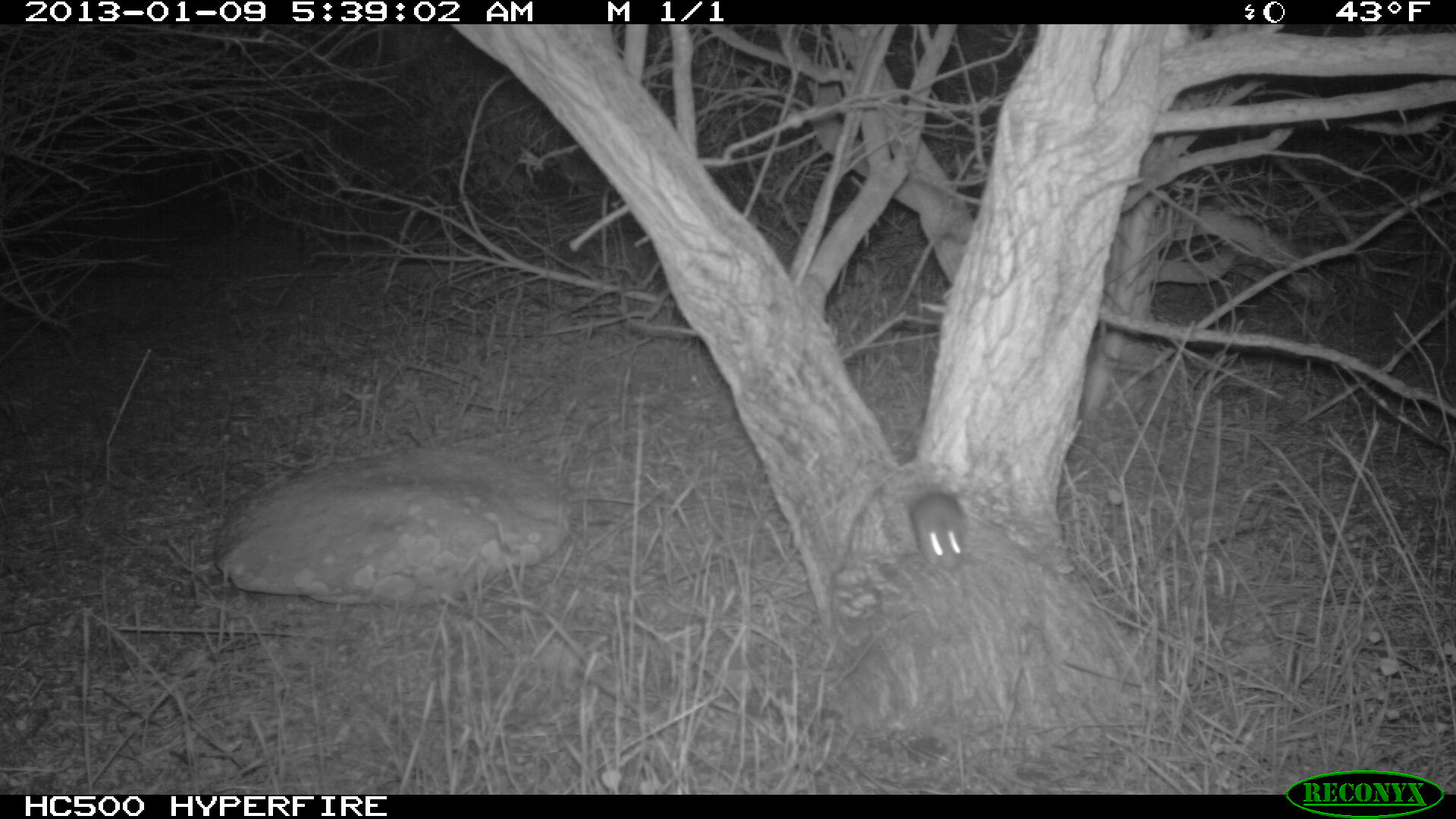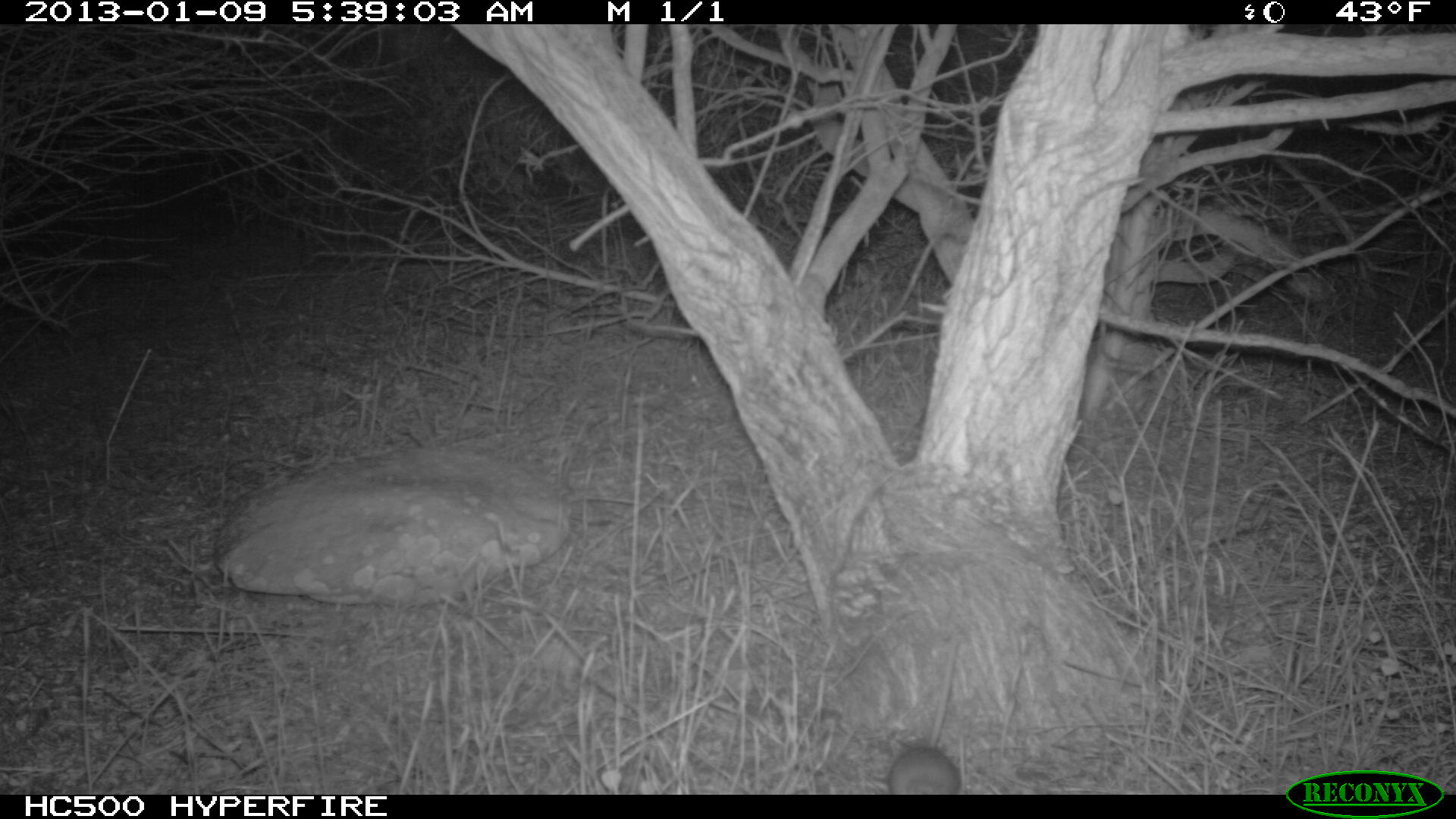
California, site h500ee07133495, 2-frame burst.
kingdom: Animalia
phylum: Chordata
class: Mammalia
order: Rodentia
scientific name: Rodentia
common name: rodent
Rodent (Rodentia).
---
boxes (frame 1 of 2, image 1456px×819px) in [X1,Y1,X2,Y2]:
rodent: [914,491,962,570]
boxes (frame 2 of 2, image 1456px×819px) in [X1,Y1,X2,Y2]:
rodent: [887,634,962,793]